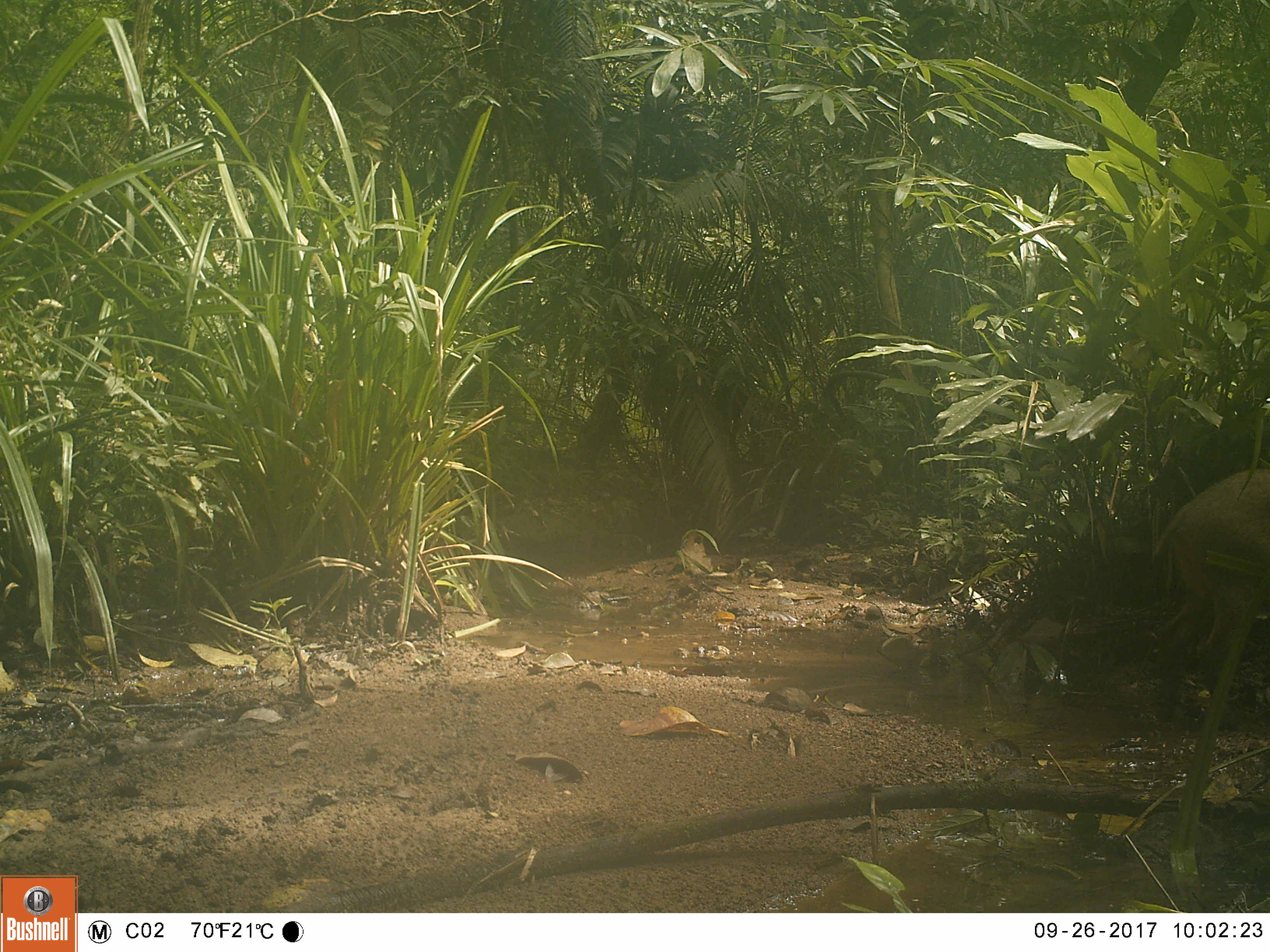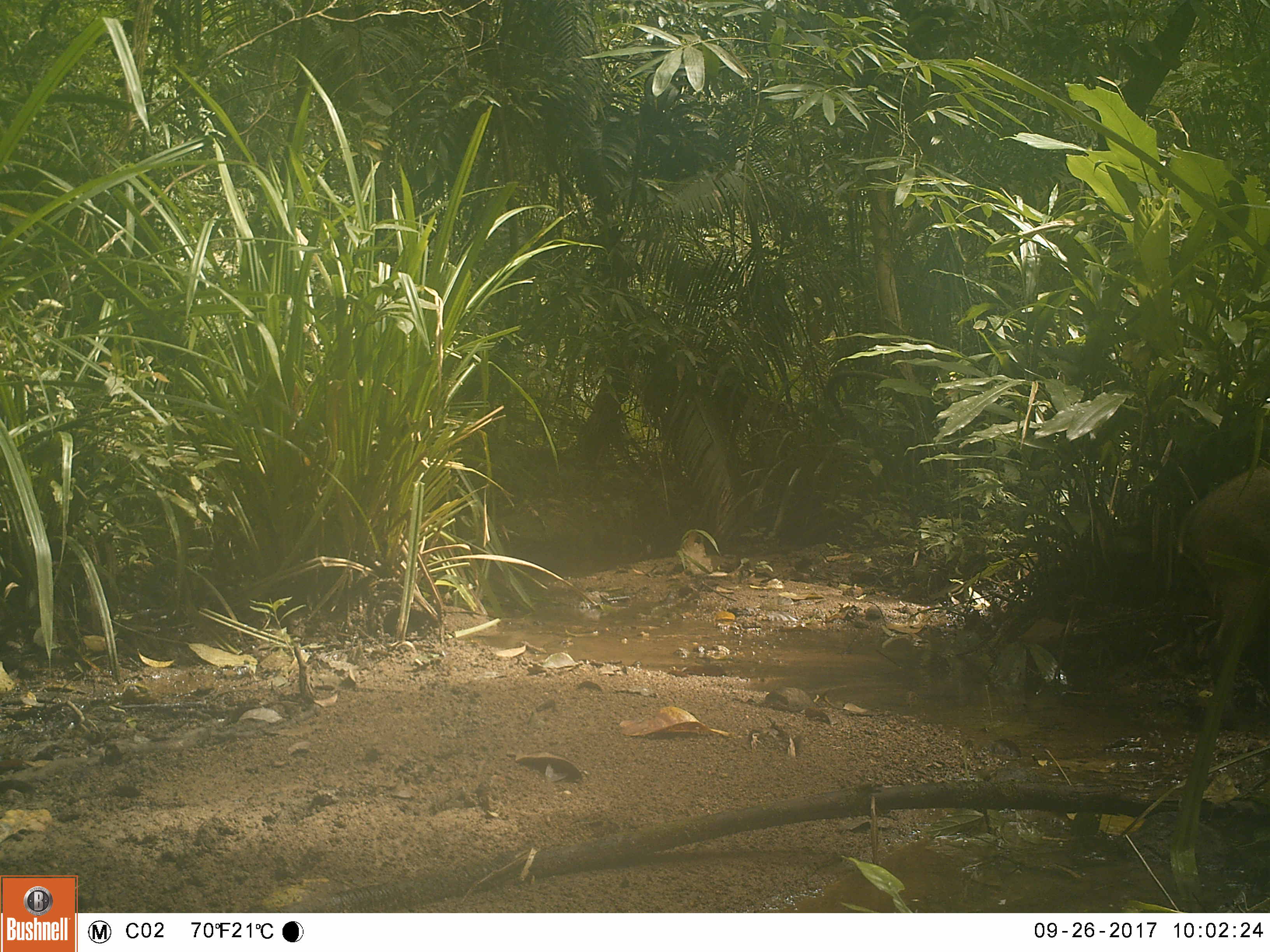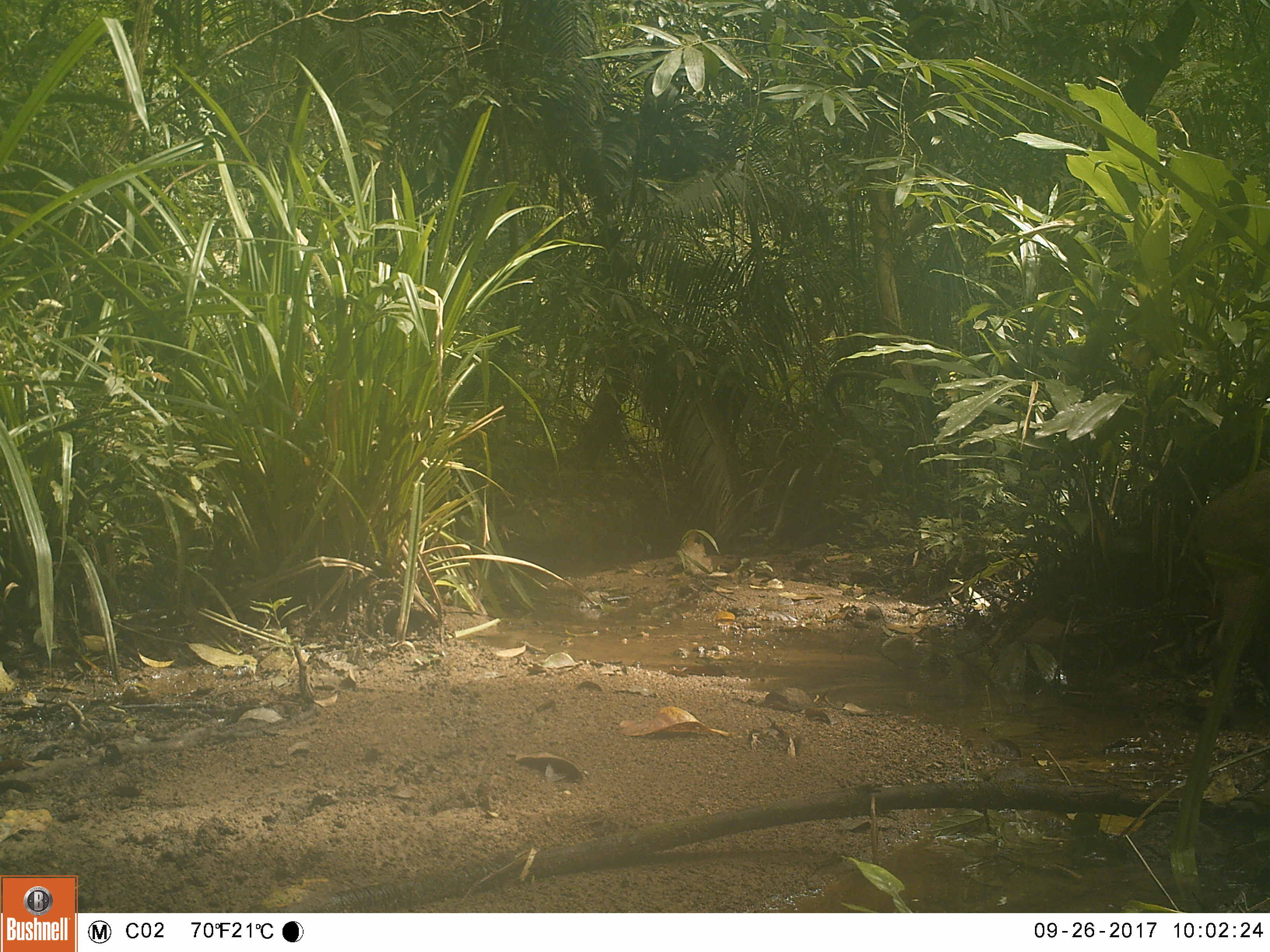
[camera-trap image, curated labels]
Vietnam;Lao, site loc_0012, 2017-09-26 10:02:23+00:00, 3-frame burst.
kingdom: Animalia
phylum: Chordata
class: Mammalia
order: Artiodactyla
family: Suidae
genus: Sus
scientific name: Sus scrofa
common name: eurasian wild pig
Eurasian wild pig (Sus scrofa). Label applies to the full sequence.